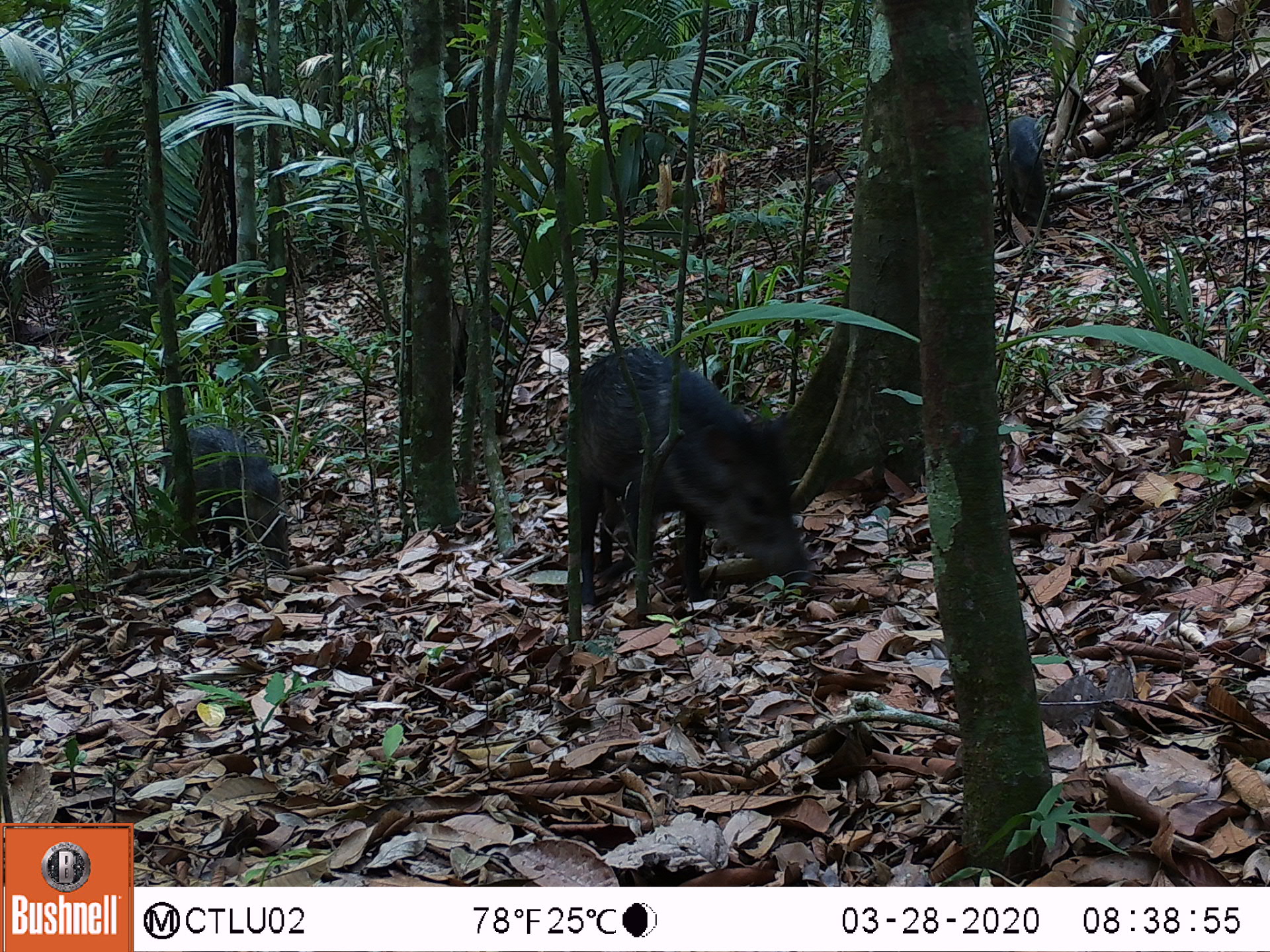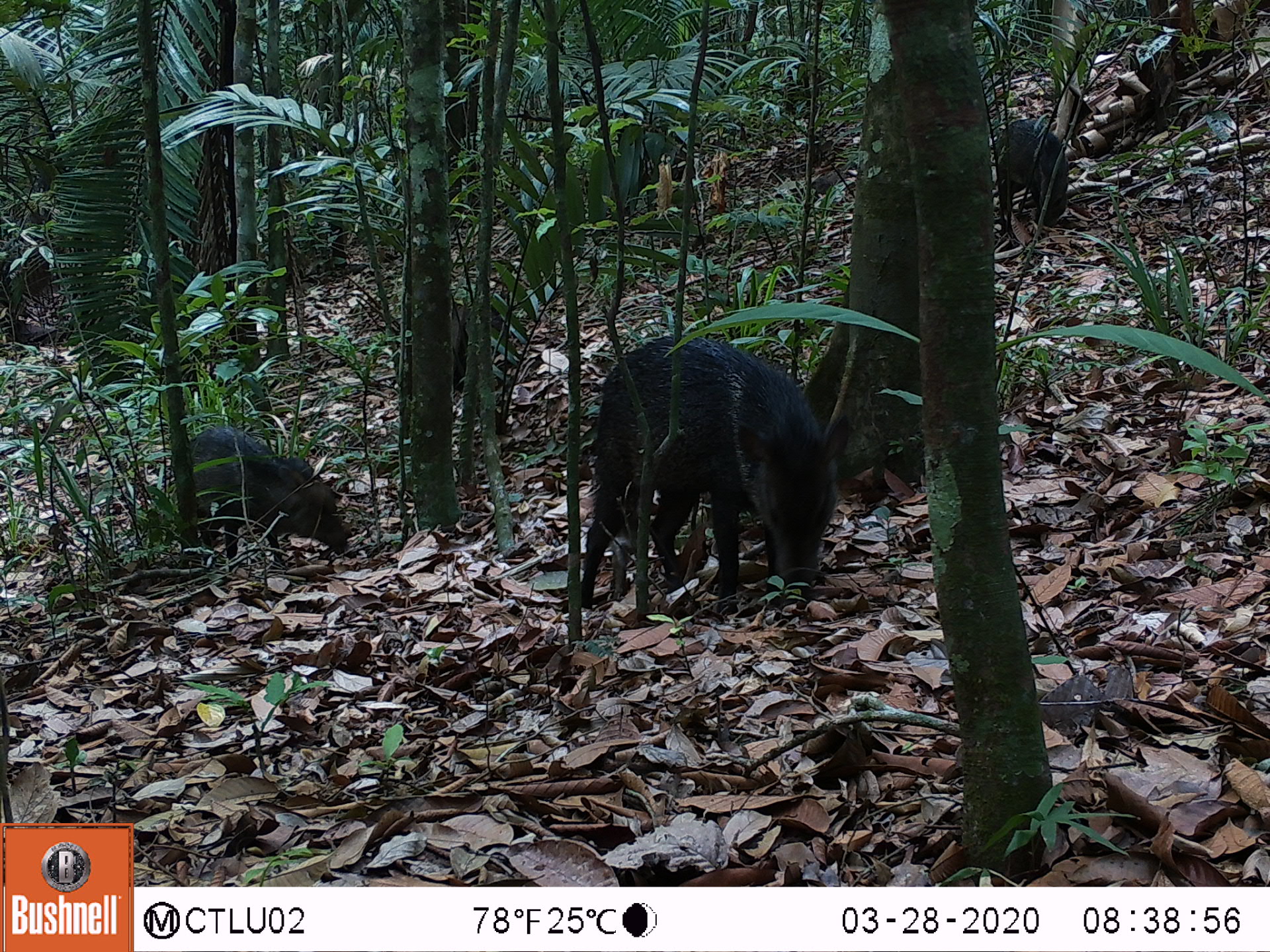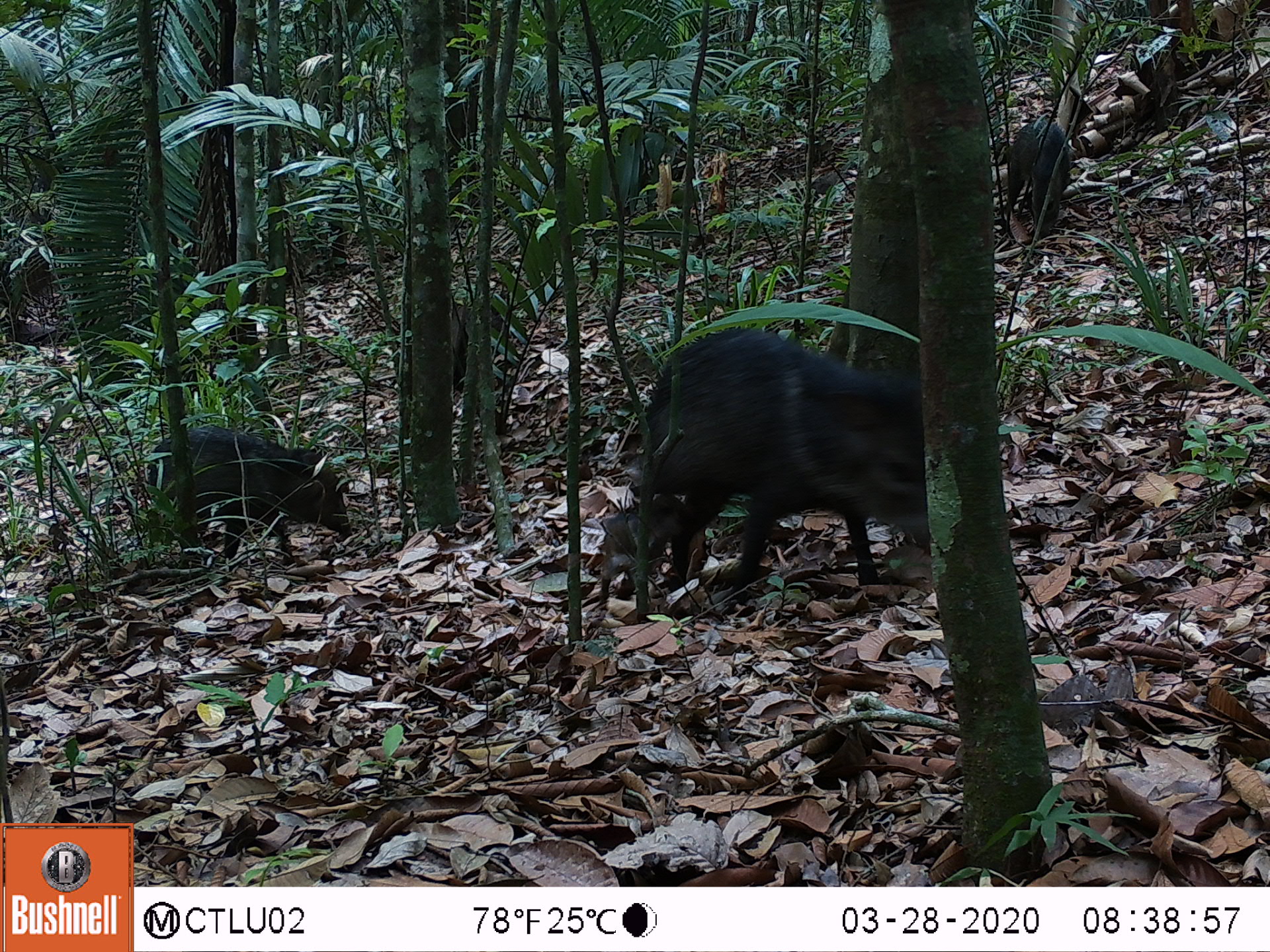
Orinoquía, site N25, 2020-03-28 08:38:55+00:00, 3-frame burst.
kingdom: Animalia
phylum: Chordata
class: Mammalia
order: Artiodactyla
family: Tayassuidae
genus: Pecari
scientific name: Pecari tajacu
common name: collared peccary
Collared peccary (Pecari tajacu).